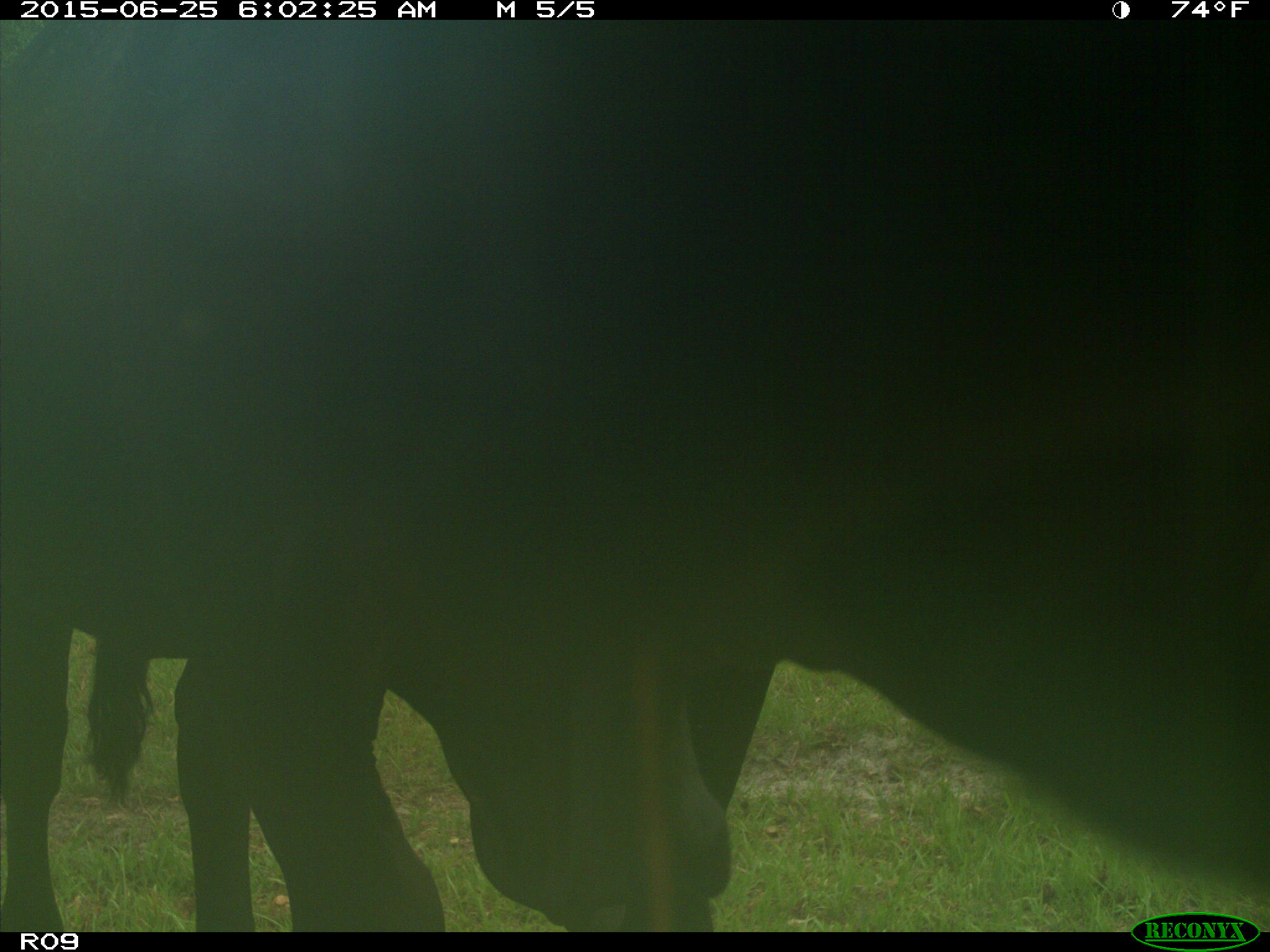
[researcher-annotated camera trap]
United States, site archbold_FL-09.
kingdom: Animalia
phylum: Chordata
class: Mammalia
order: Artiodactyla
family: Bovidae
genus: Bos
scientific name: Bos taurus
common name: domestic cow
Bos taurus (domestic cow).